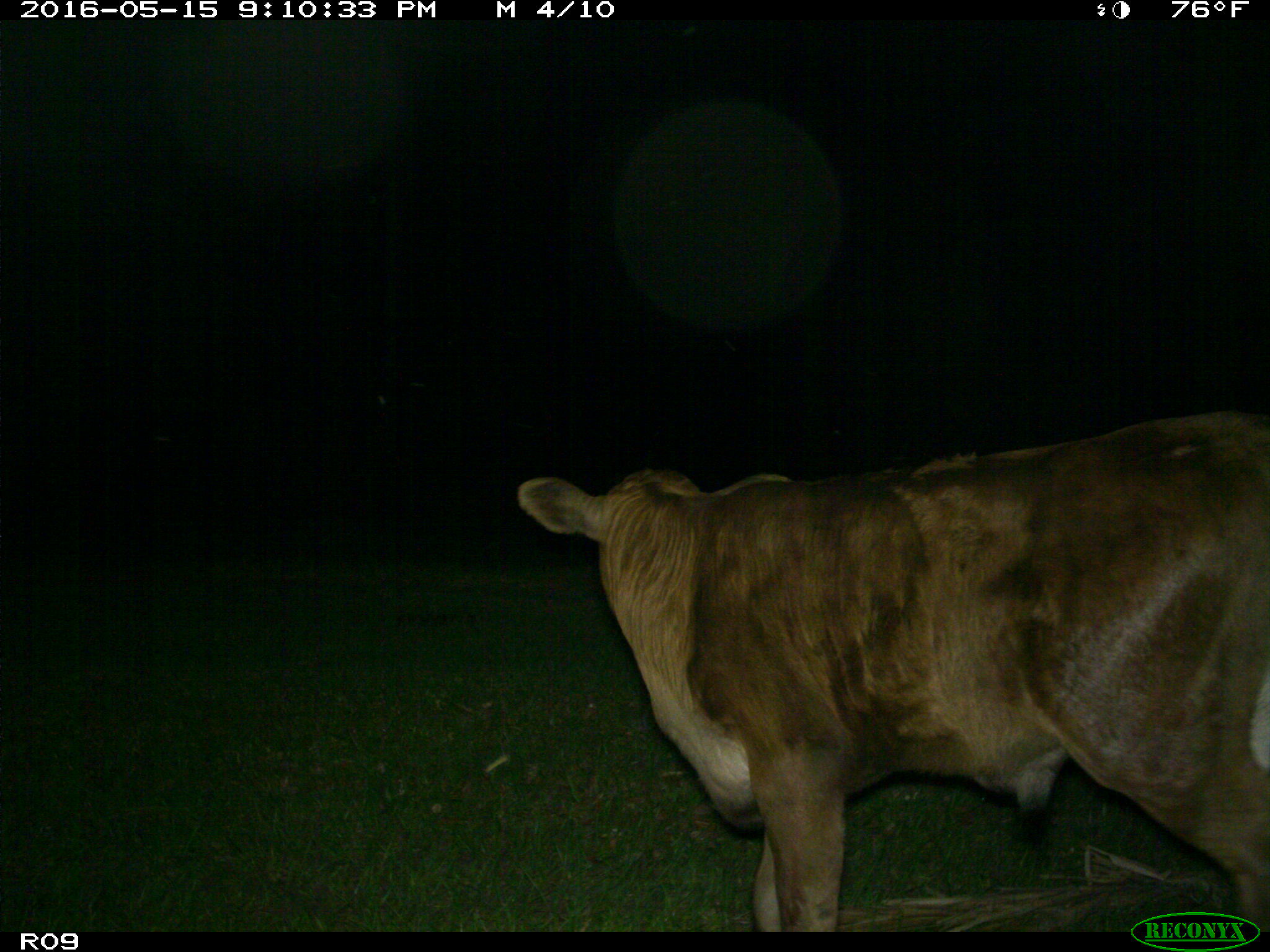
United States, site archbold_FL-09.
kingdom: Animalia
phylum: Chordata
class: Mammalia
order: Artiodactyla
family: Bovidae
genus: Bos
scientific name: Bos taurus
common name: domestic cow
Bos taurus (domestic cow).